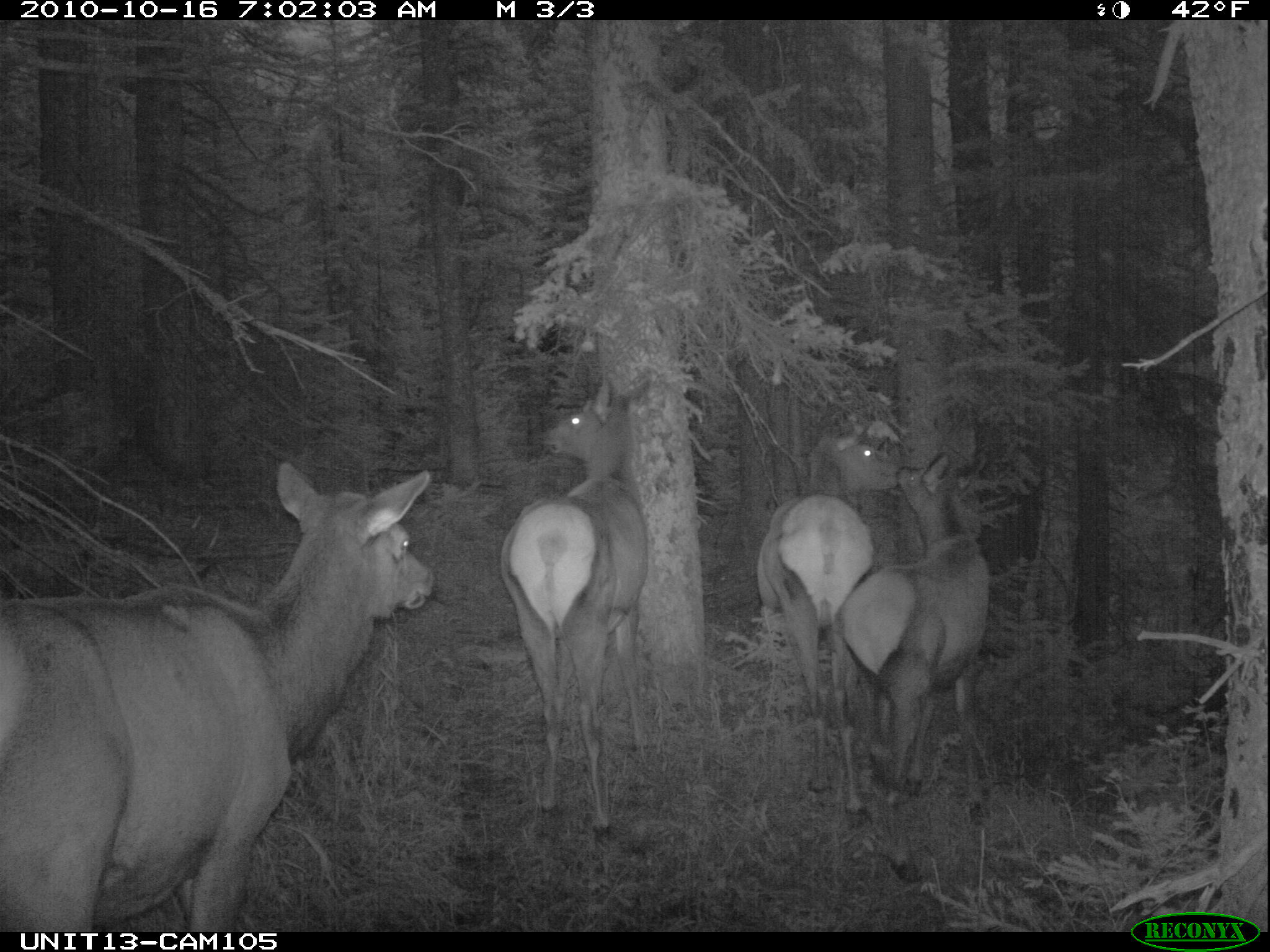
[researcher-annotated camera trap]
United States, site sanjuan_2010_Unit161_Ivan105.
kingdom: Animalia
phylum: Chordata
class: Mammalia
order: Artiodactyla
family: Cervidae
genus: Cervus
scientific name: Cervus elaphus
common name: red deer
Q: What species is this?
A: Cervus elaphus (red deer).